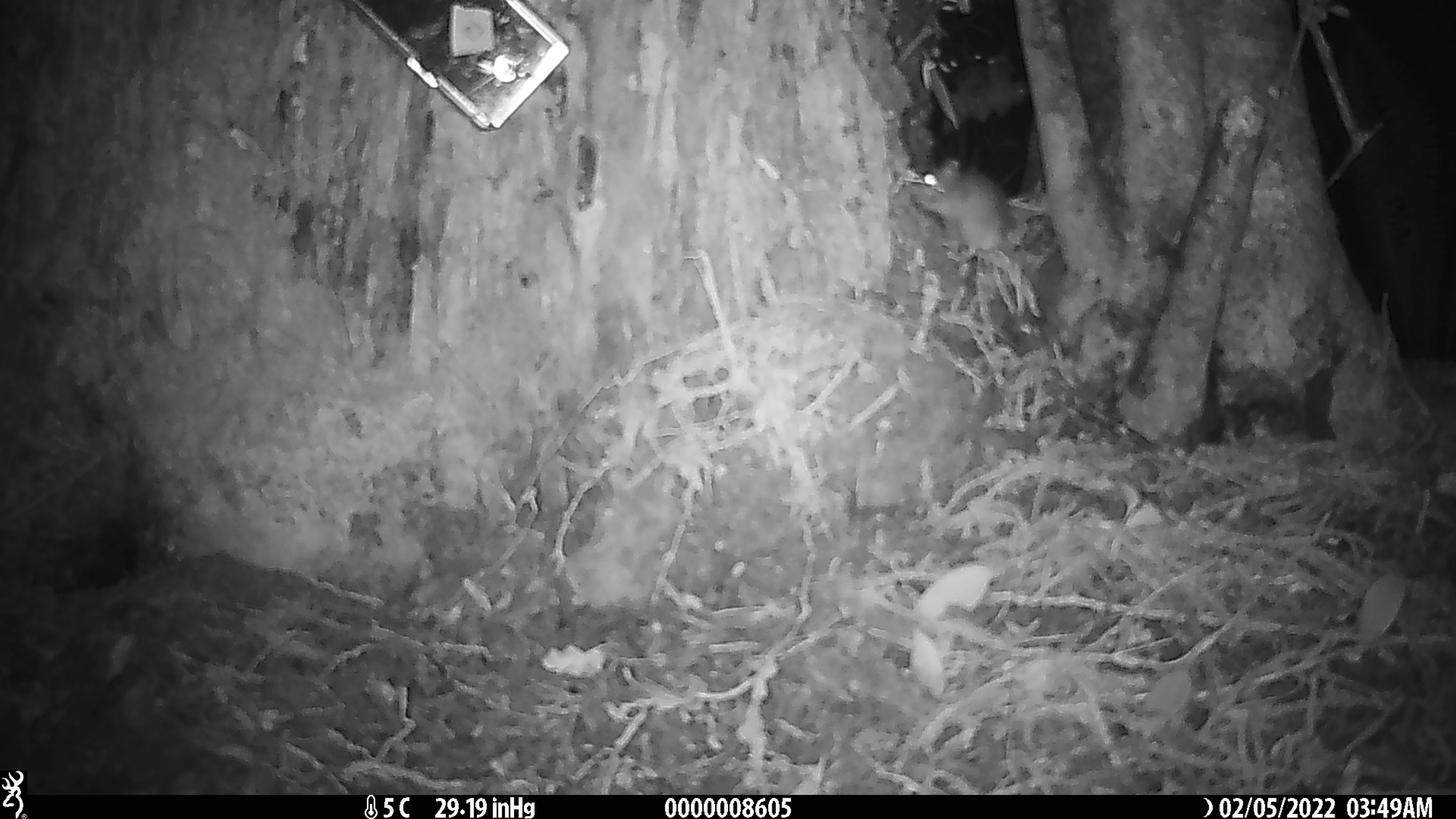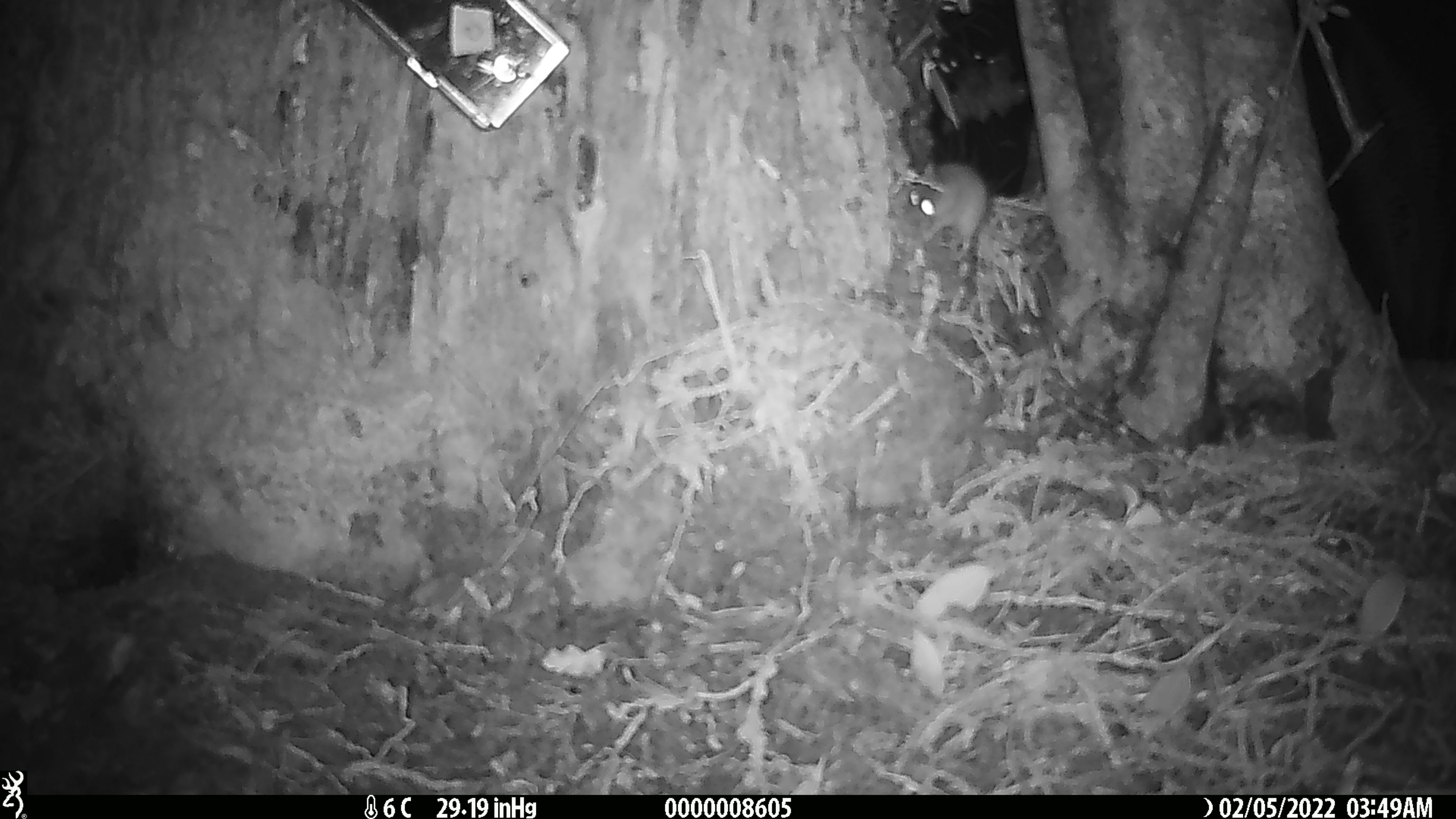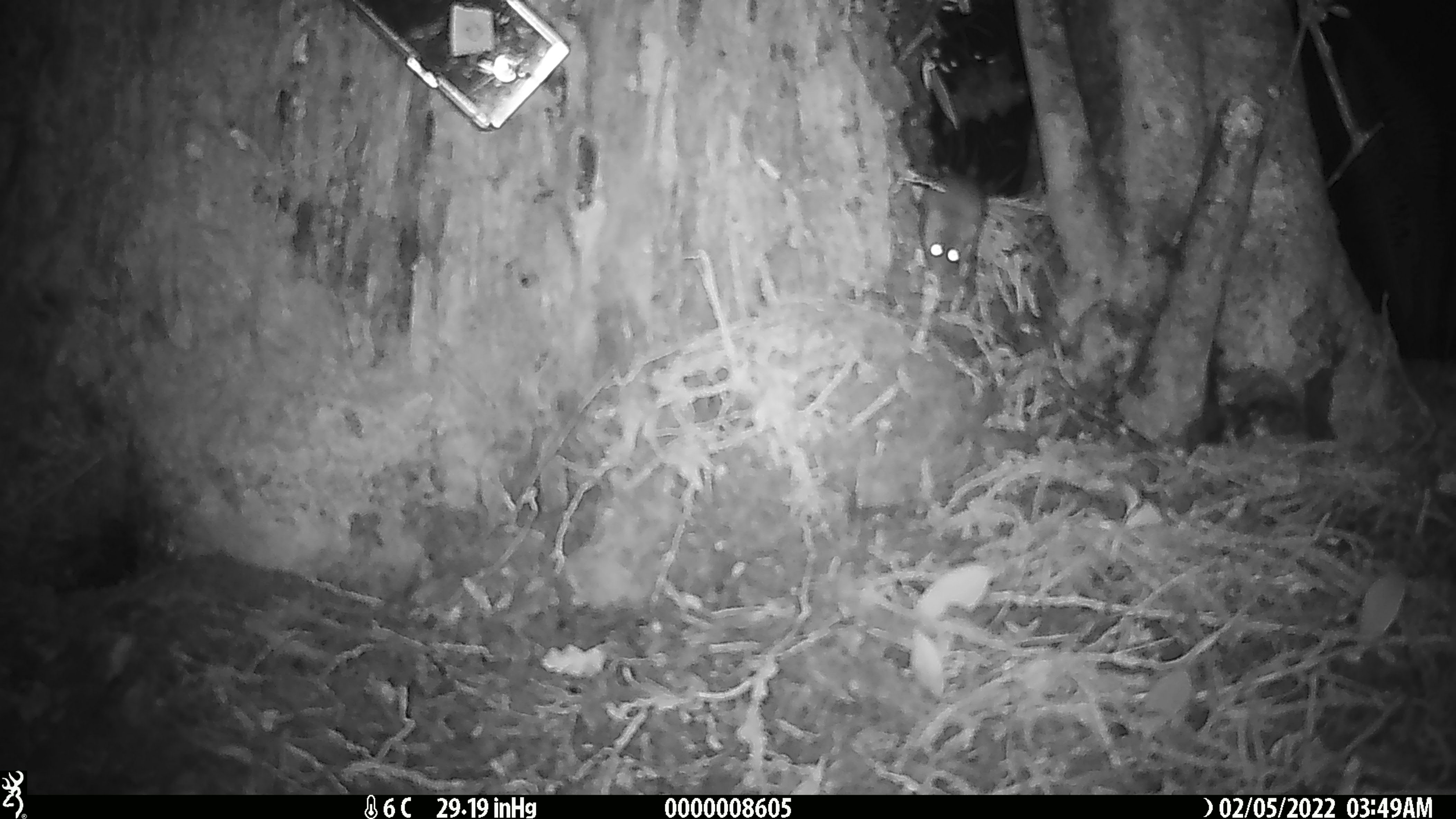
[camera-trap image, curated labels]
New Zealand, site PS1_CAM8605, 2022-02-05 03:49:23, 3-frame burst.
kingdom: Animalia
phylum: Chordata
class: Mammalia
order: Rodentia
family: Muridae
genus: Mus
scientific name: Mus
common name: mouse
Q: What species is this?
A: Mouse (Mus).